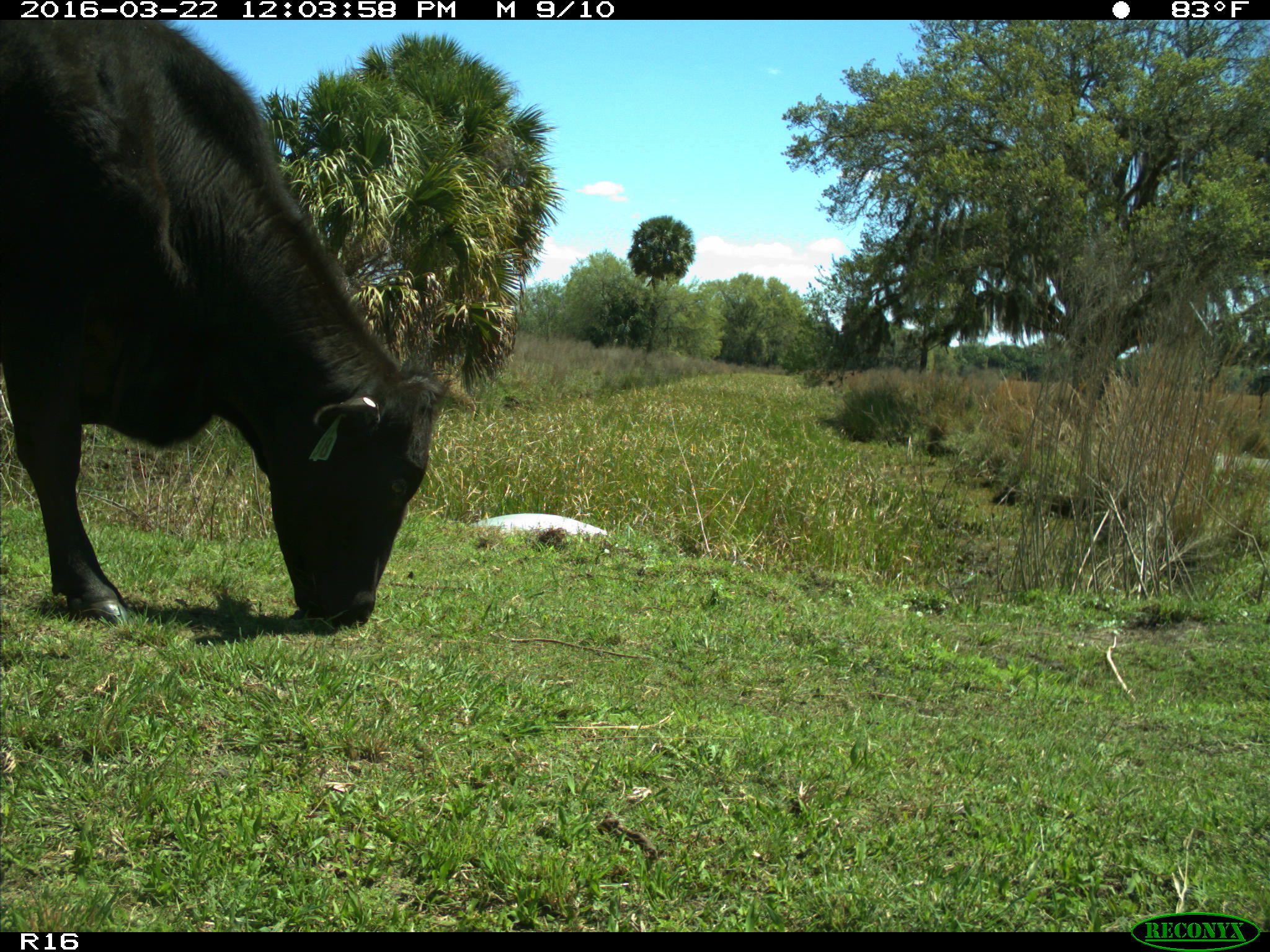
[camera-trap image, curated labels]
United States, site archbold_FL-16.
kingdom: Animalia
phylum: Chordata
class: Mammalia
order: Artiodactyla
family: Bovidae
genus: Bos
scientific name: Bos taurus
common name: domestic cow